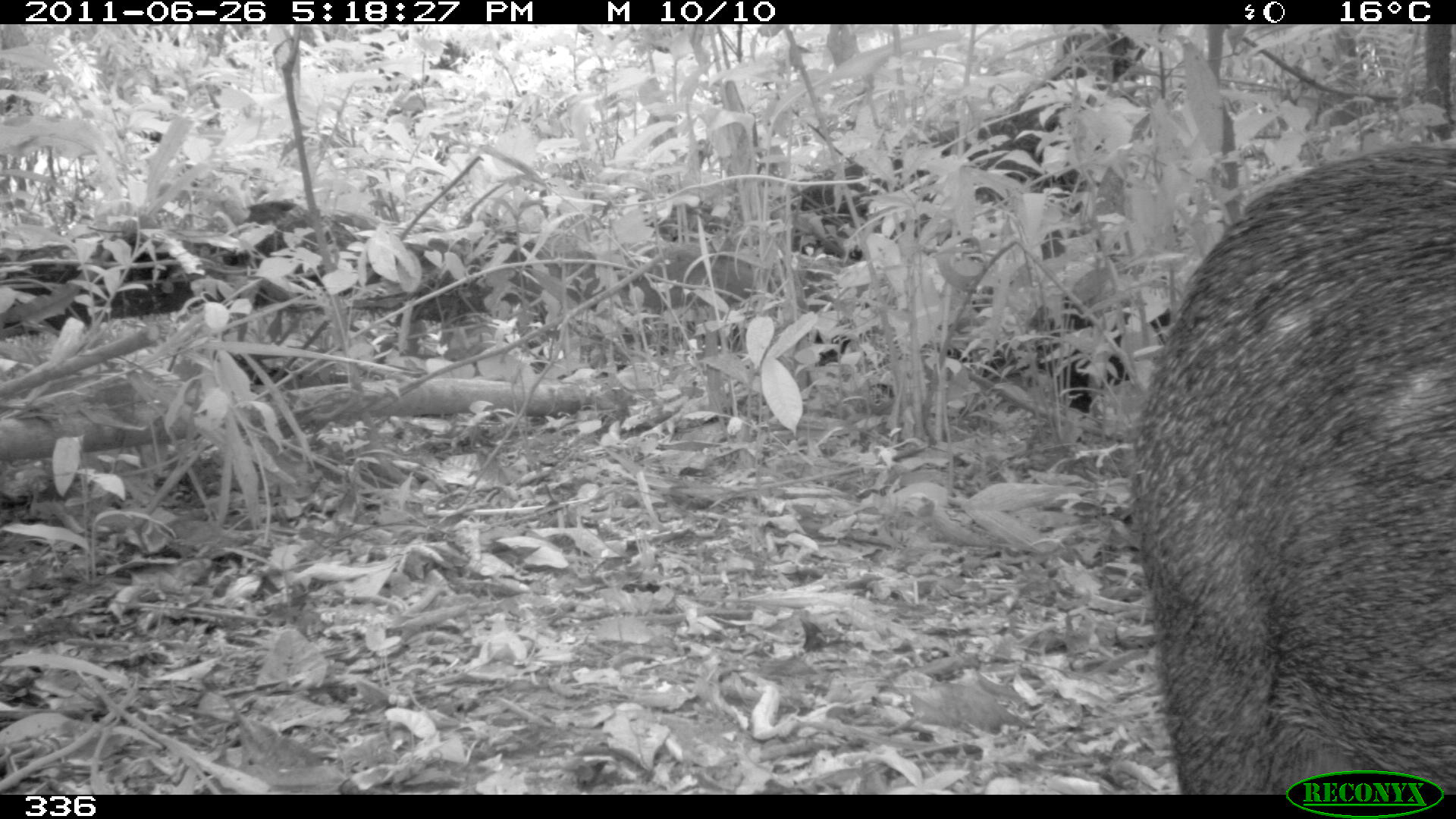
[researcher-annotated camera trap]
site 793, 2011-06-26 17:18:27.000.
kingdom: Animalia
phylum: Chordata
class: Mammalia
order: Artiodactyla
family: Tayassuidae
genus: Tayassu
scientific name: Tayassu pecari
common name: white-lipped peccary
Tayassu pecari (white-lipped peccary).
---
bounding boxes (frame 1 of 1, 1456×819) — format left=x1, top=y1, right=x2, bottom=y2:
tayassu pecari: left=1136, top=143, right=1456, bottom=795